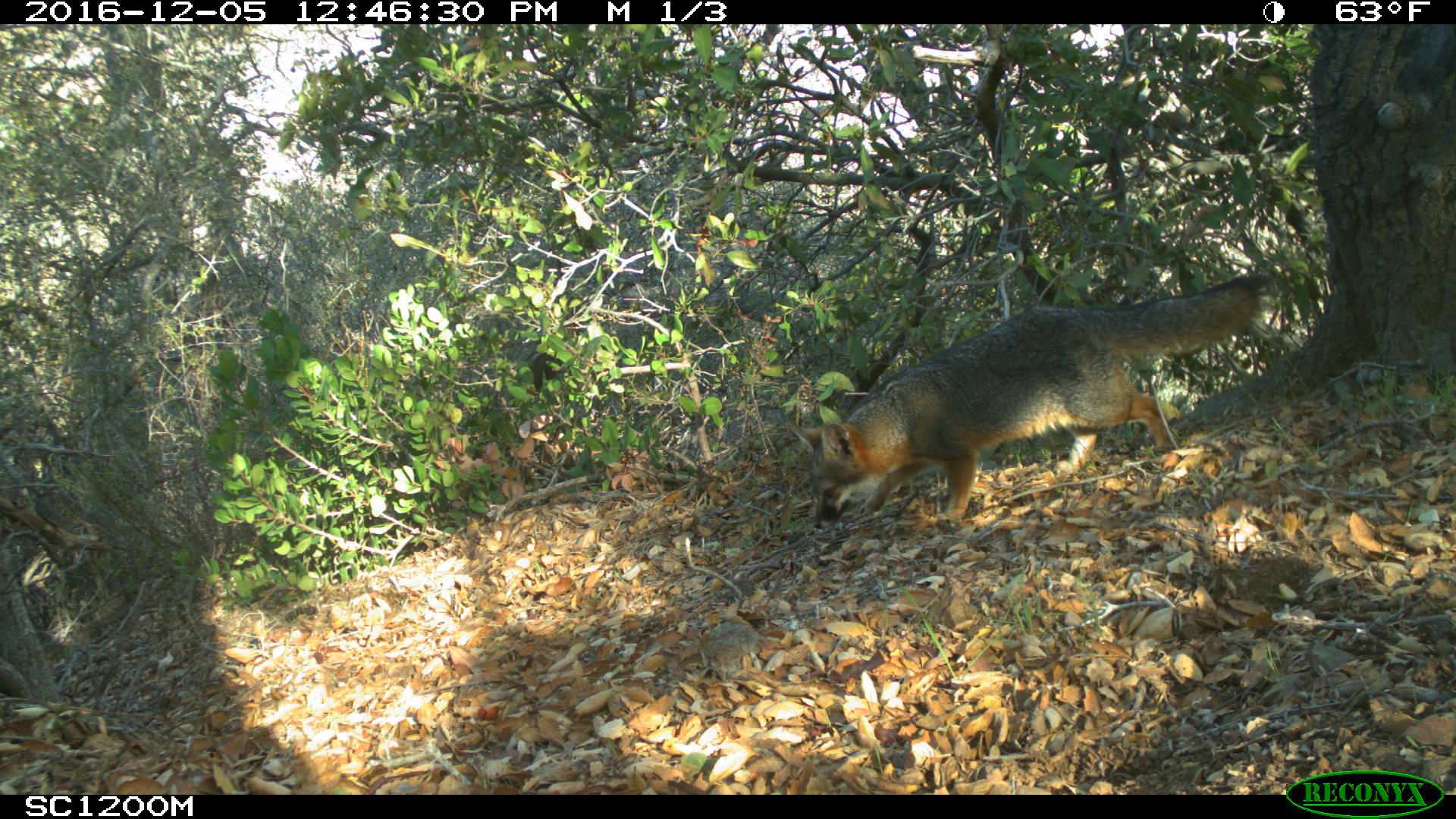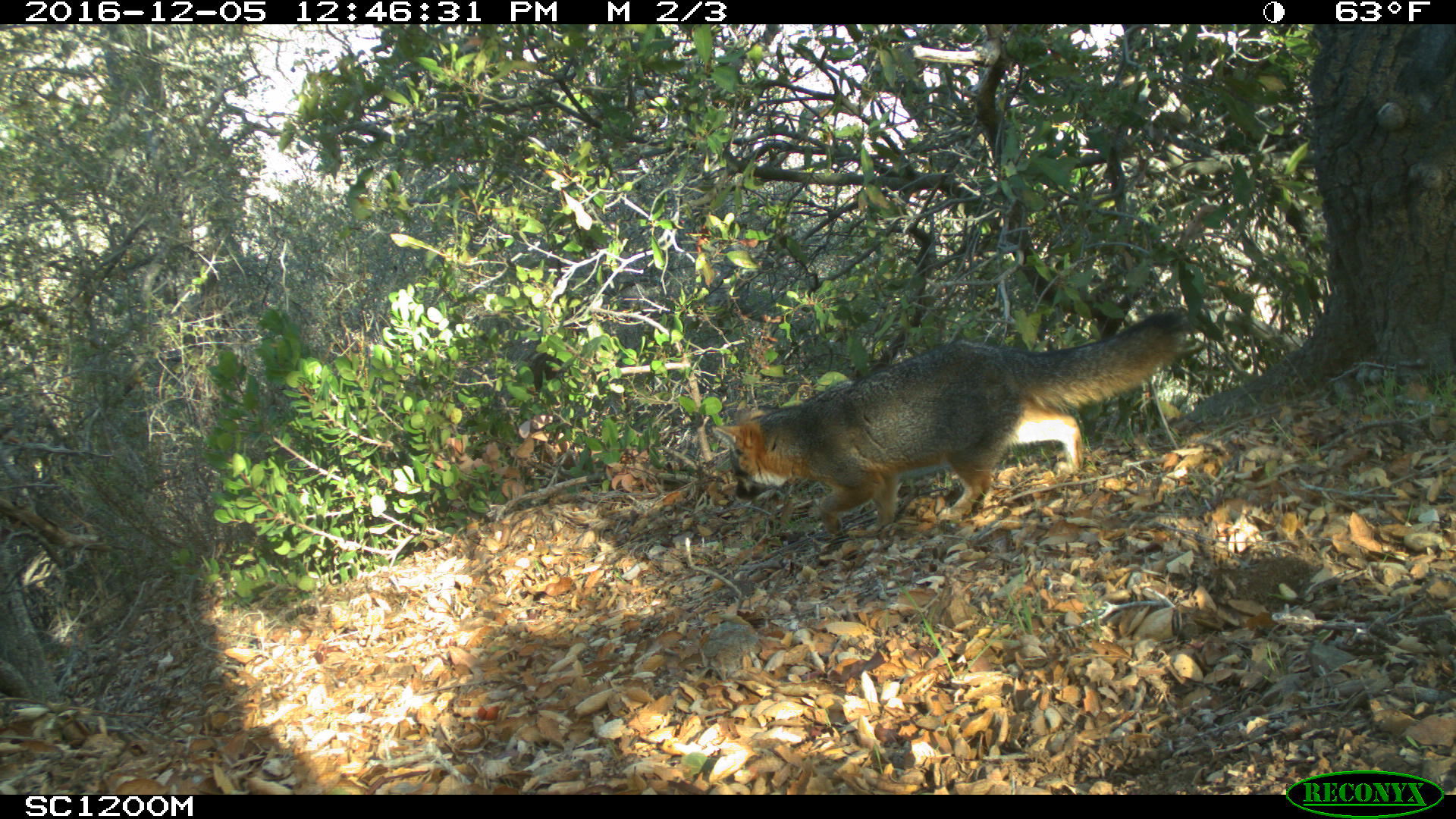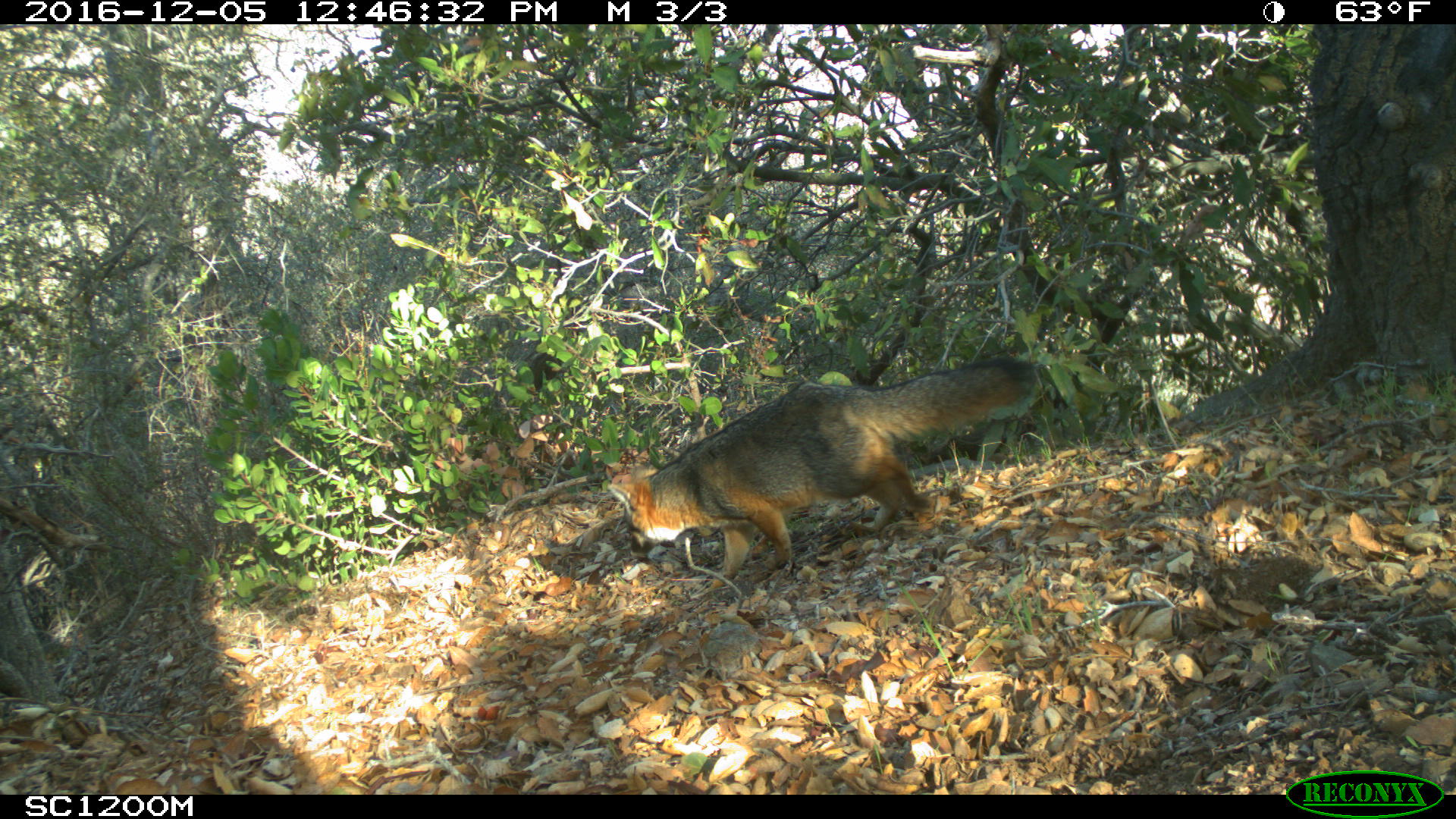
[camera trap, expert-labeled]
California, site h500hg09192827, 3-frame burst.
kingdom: Animalia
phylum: Chordata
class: Mammalia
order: Carnivora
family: Canidae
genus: Urocyon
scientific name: Urocyon littoralis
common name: island fox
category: fox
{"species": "fox (island fox) (Urocyon littoralis)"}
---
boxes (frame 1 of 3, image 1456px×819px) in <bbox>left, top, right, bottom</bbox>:
fox: <bbox>792, 273, 1272, 529</bbox>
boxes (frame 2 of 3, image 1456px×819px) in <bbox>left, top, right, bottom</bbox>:
fox: <bbox>710, 312, 1186, 533</bbox>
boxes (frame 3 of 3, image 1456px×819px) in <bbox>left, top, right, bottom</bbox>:
fox: <bbox>607, 355, 1040, 584</bbox>